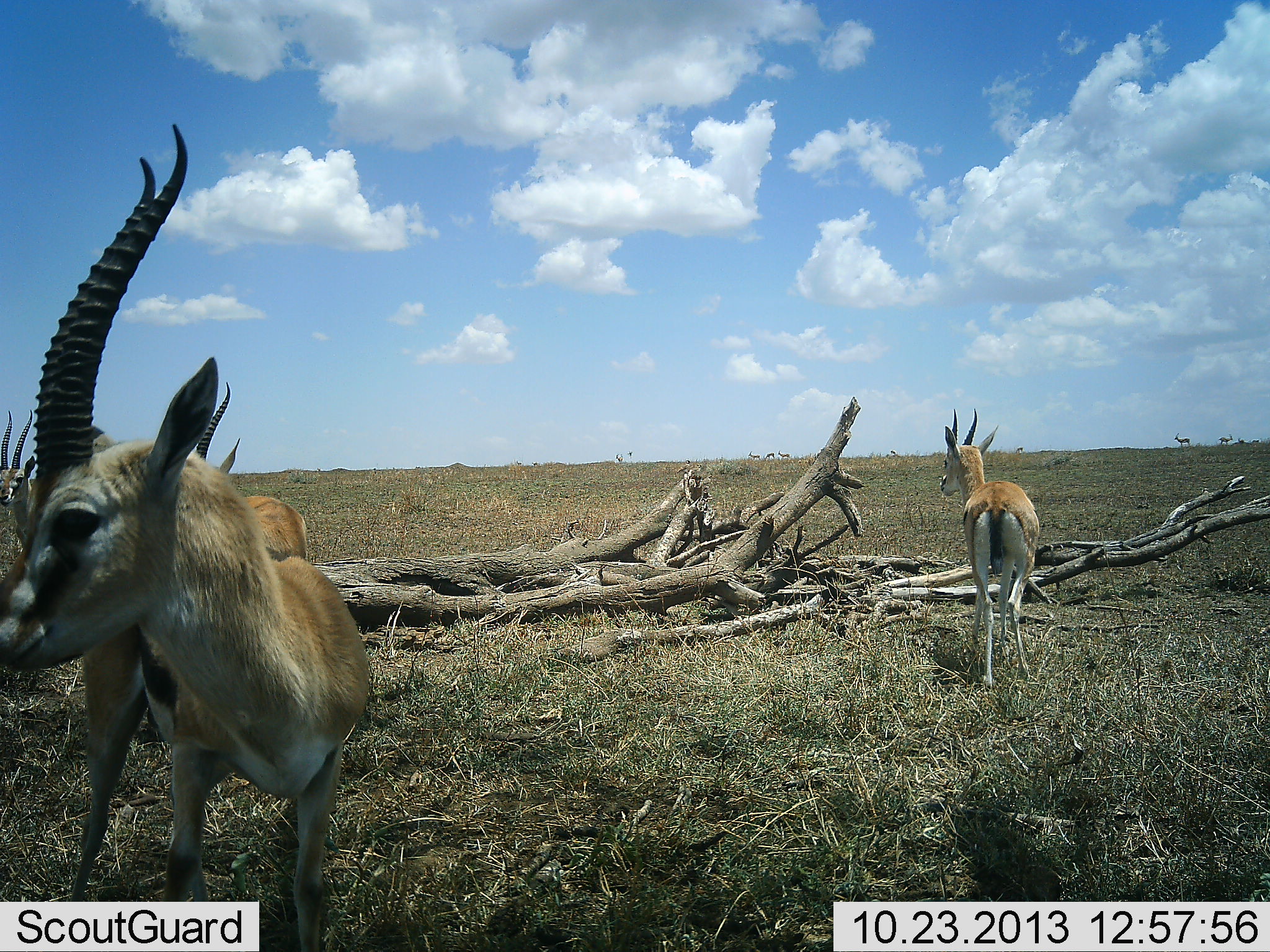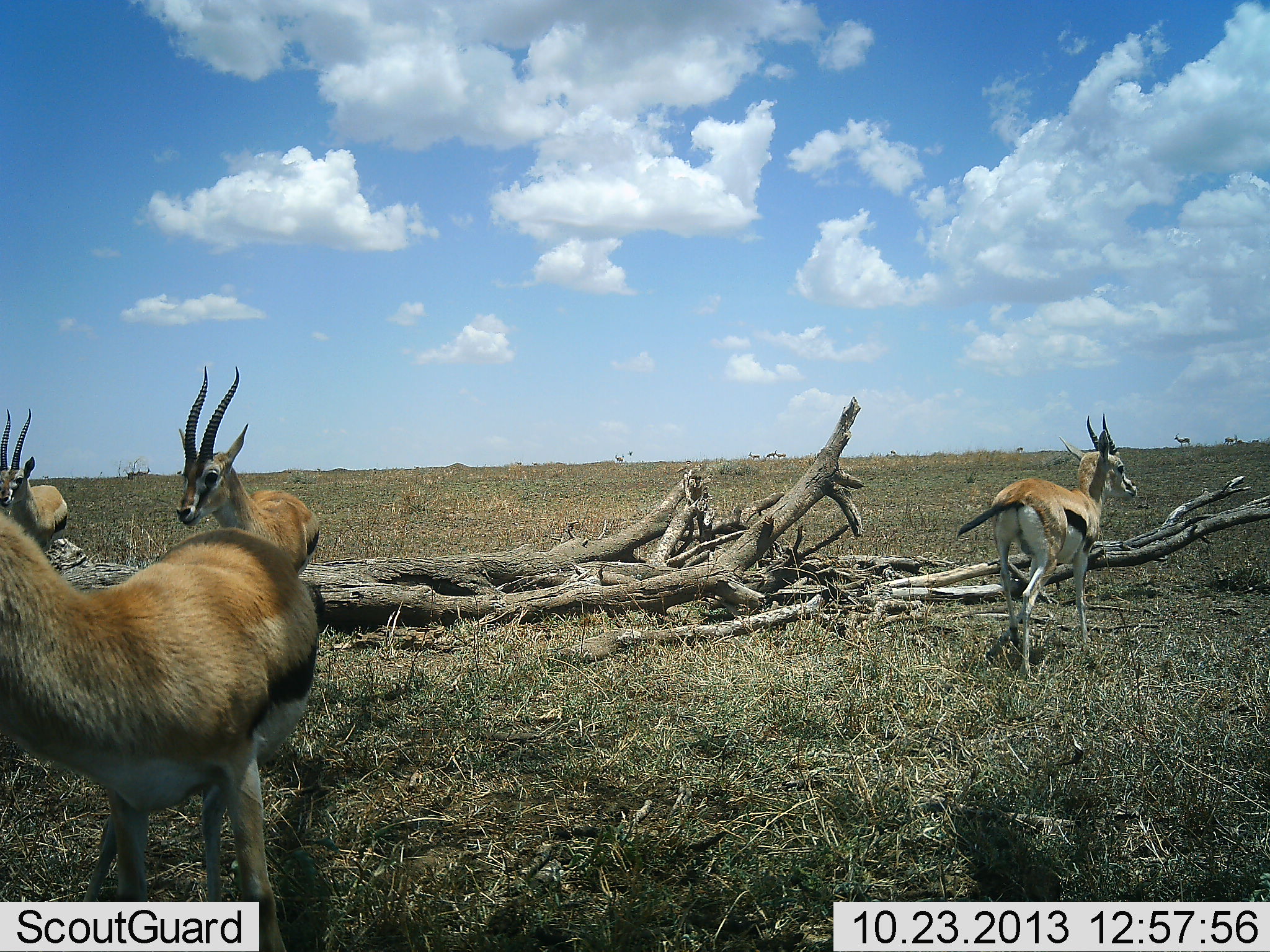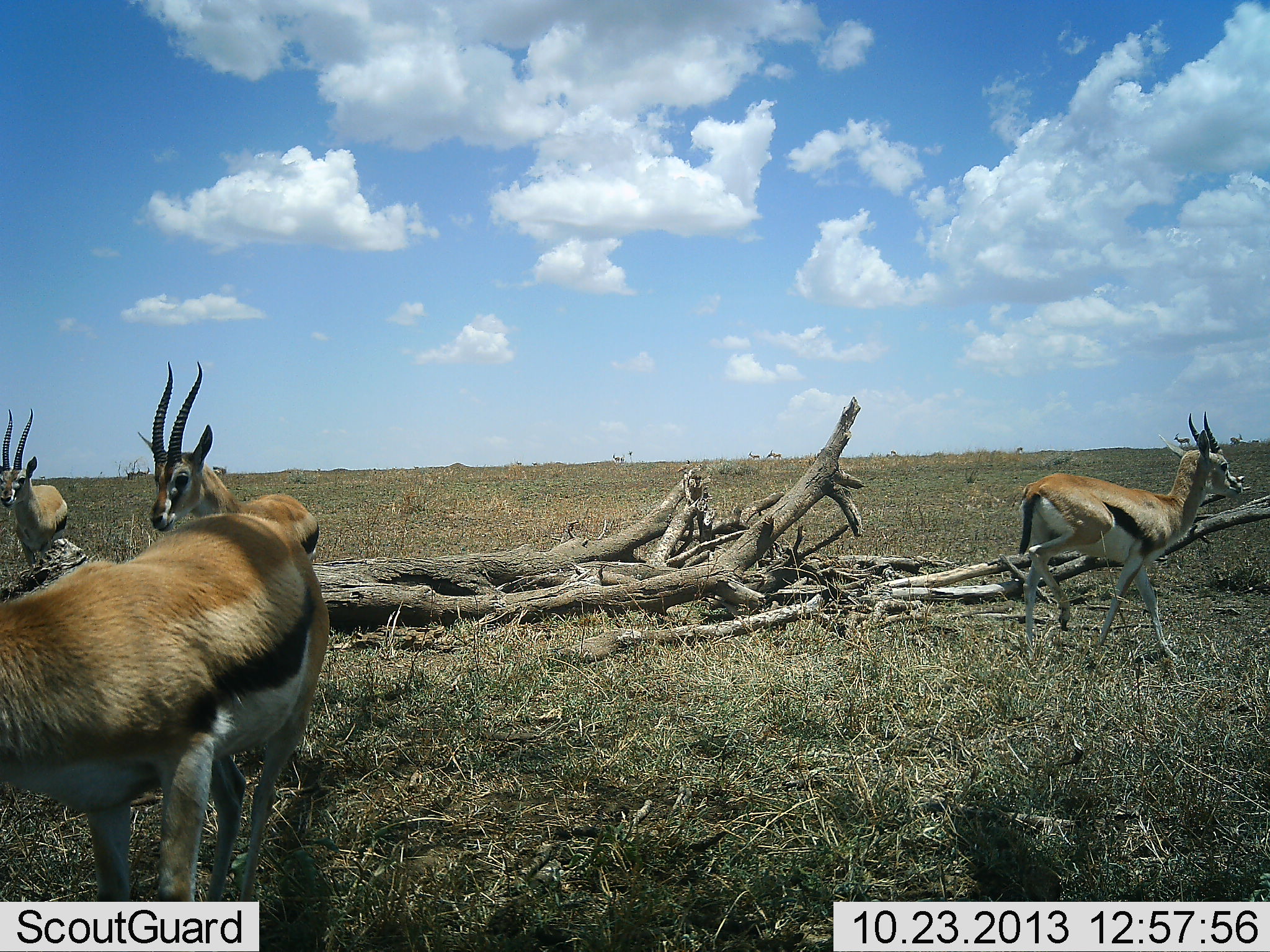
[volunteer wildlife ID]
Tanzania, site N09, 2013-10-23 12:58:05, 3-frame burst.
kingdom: Animalia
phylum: Chordata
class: Mammalia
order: Artiodactyla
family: Bovidae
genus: Eudorcas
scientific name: Eudorcas thomsonii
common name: thomson's gazelle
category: gazellethomsons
Gazellethomsons (thomson's gazelle) (Eudorcas thomsonii), count 4. Behavior (volunteer vote fractions): standing 72%, resting 0%, moving 66%, interacting 0%. Young present (vote fraction): 0%. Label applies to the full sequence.